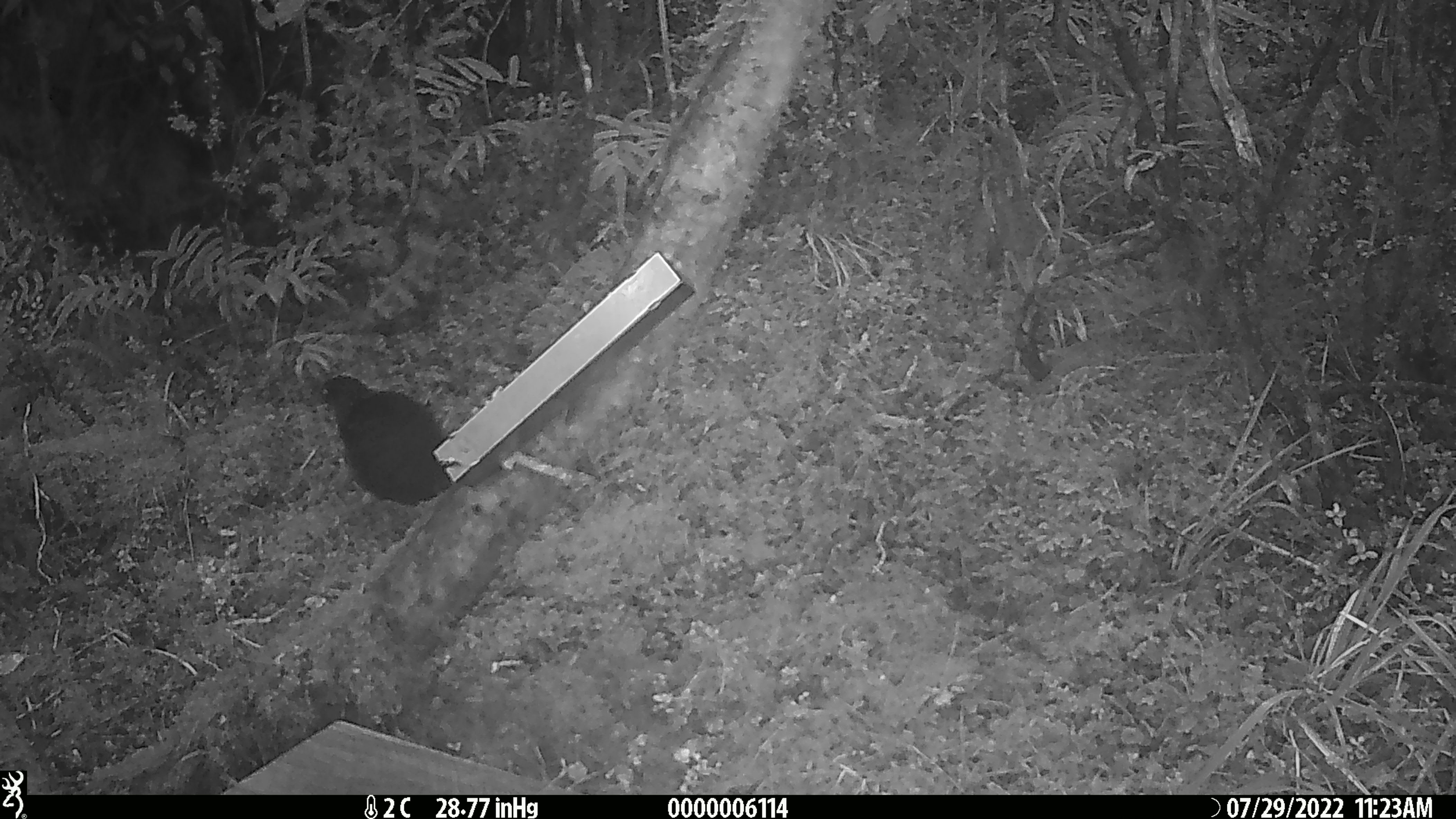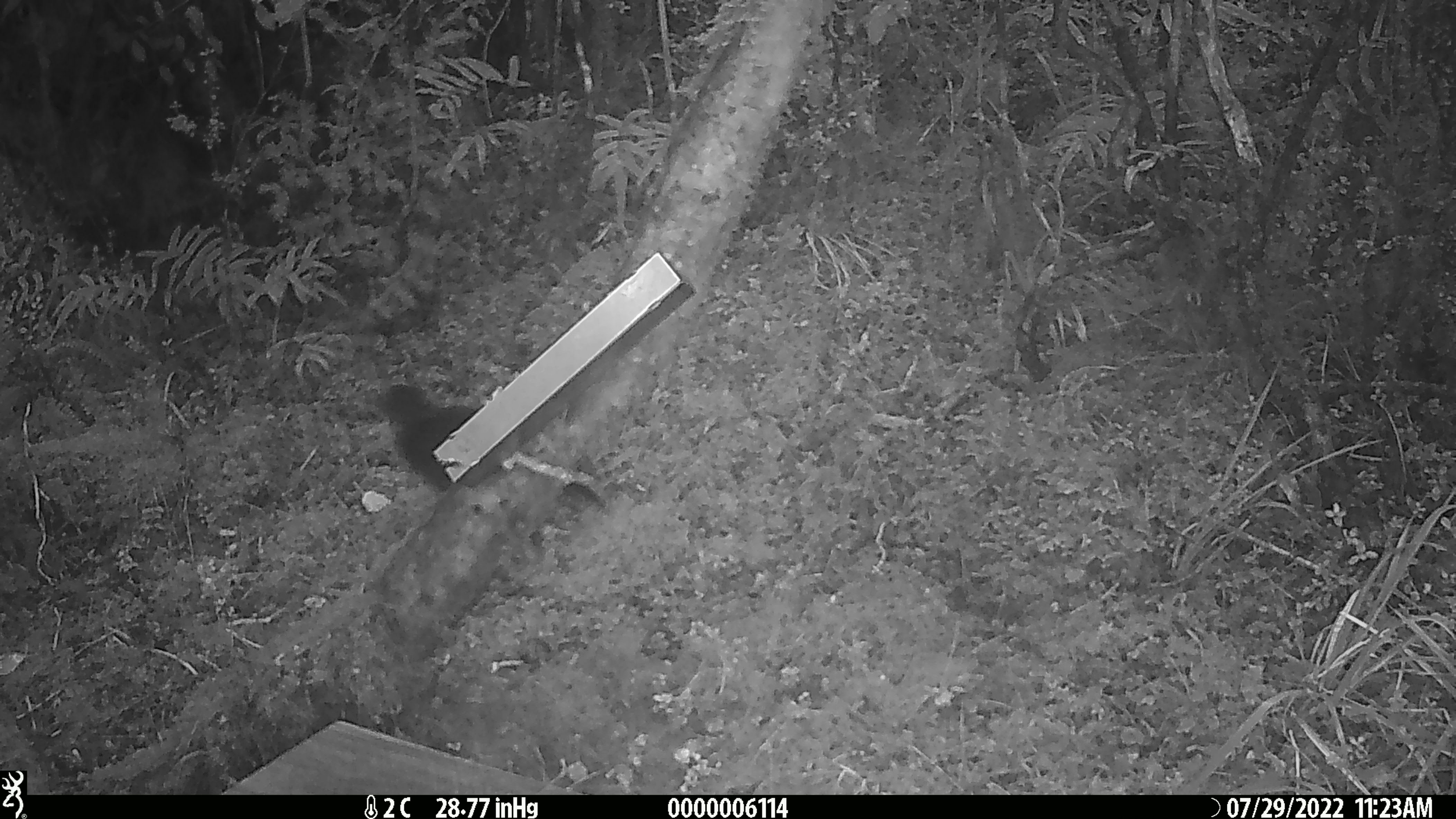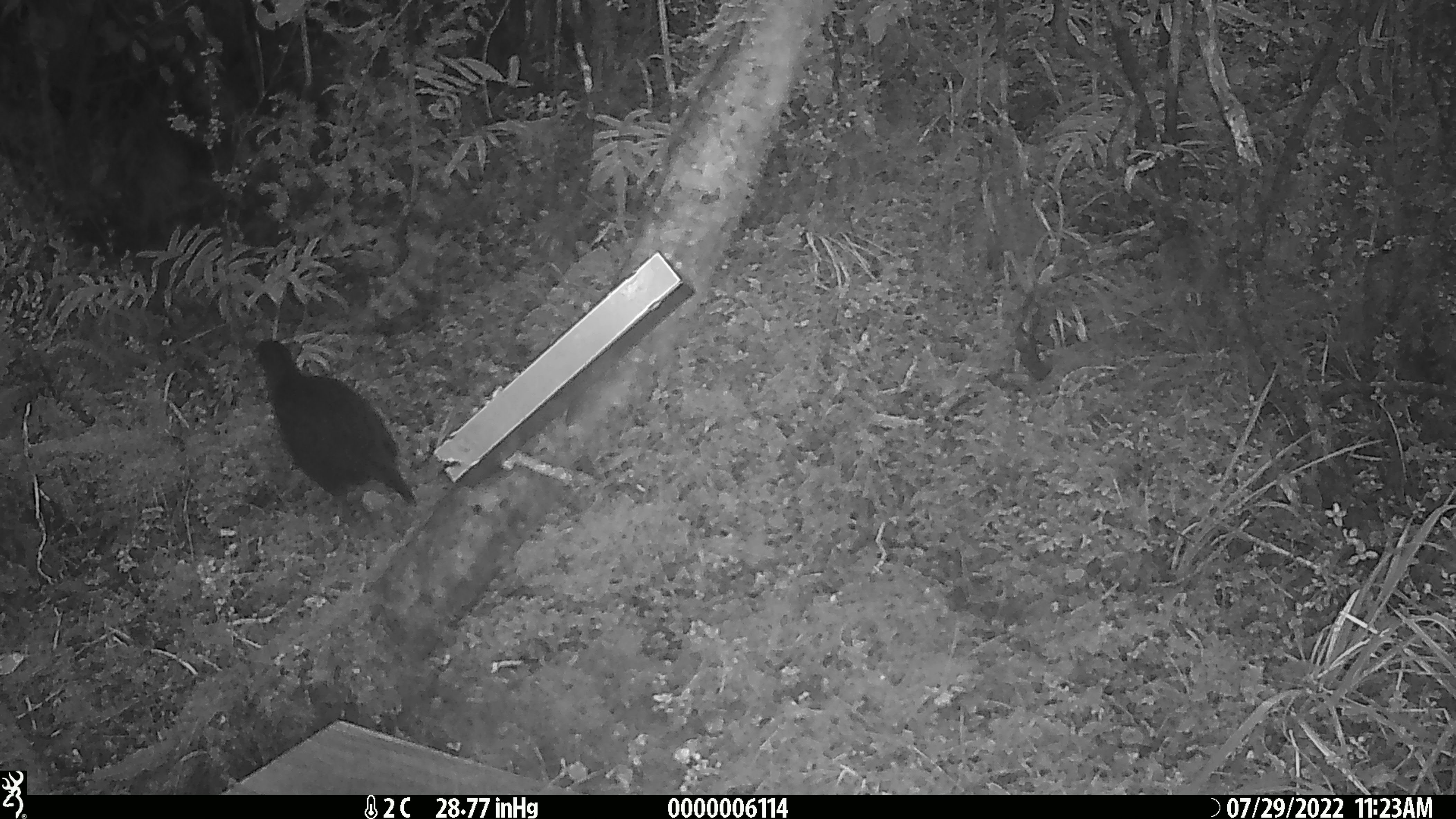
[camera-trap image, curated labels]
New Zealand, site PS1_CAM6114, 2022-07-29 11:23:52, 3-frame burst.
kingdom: Animalia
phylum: Chordata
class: Aves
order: Gruiformes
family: Rallidae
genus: Gallirallus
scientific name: Gallirallus australis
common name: weka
Weka (Gallirallus australis).